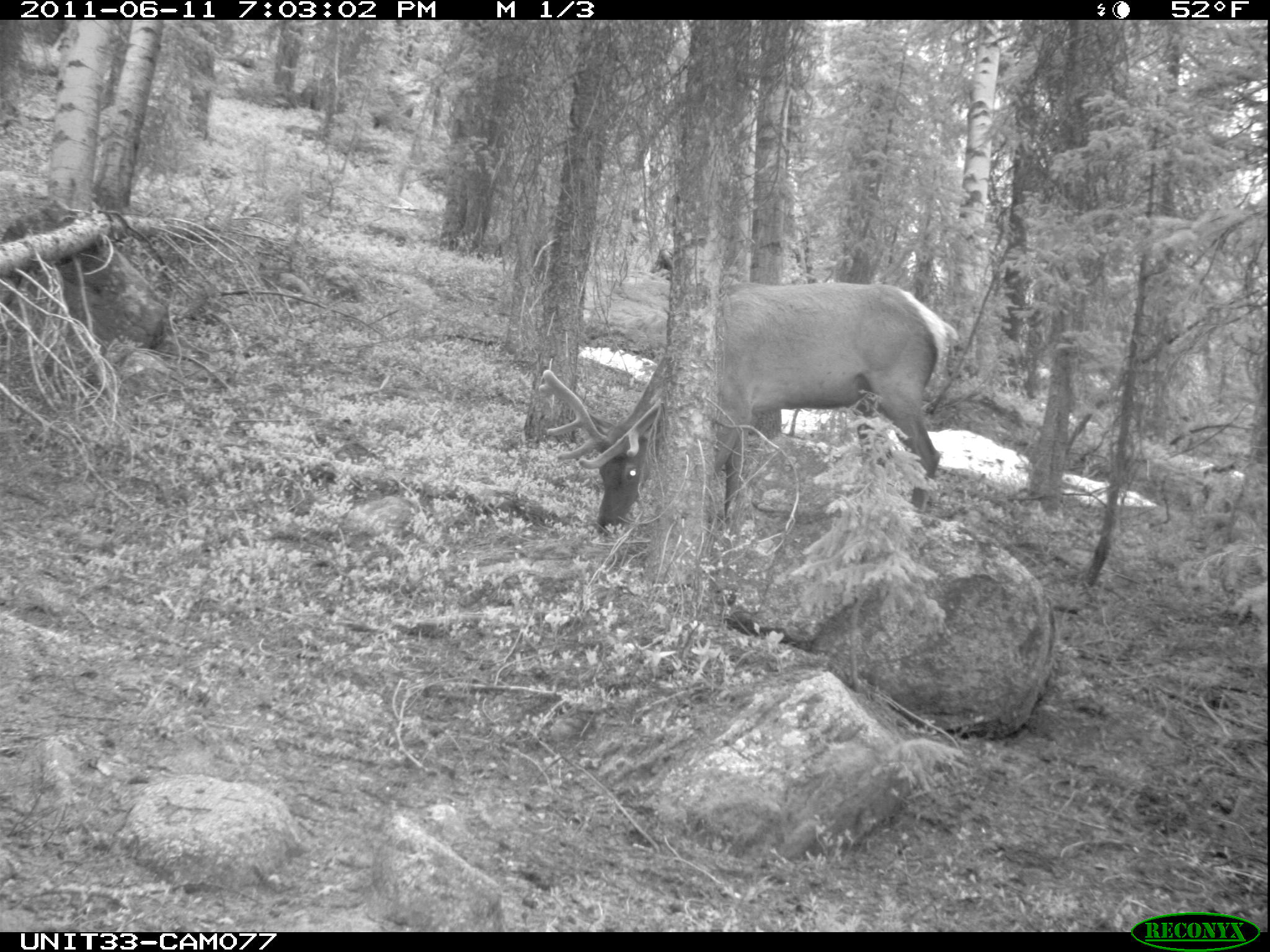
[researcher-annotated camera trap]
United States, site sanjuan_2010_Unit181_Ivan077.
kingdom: Animalia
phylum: Chordata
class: Mammalia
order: Artiodactyla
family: Cervidae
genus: Cervus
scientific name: Cervus elaphus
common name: red deer